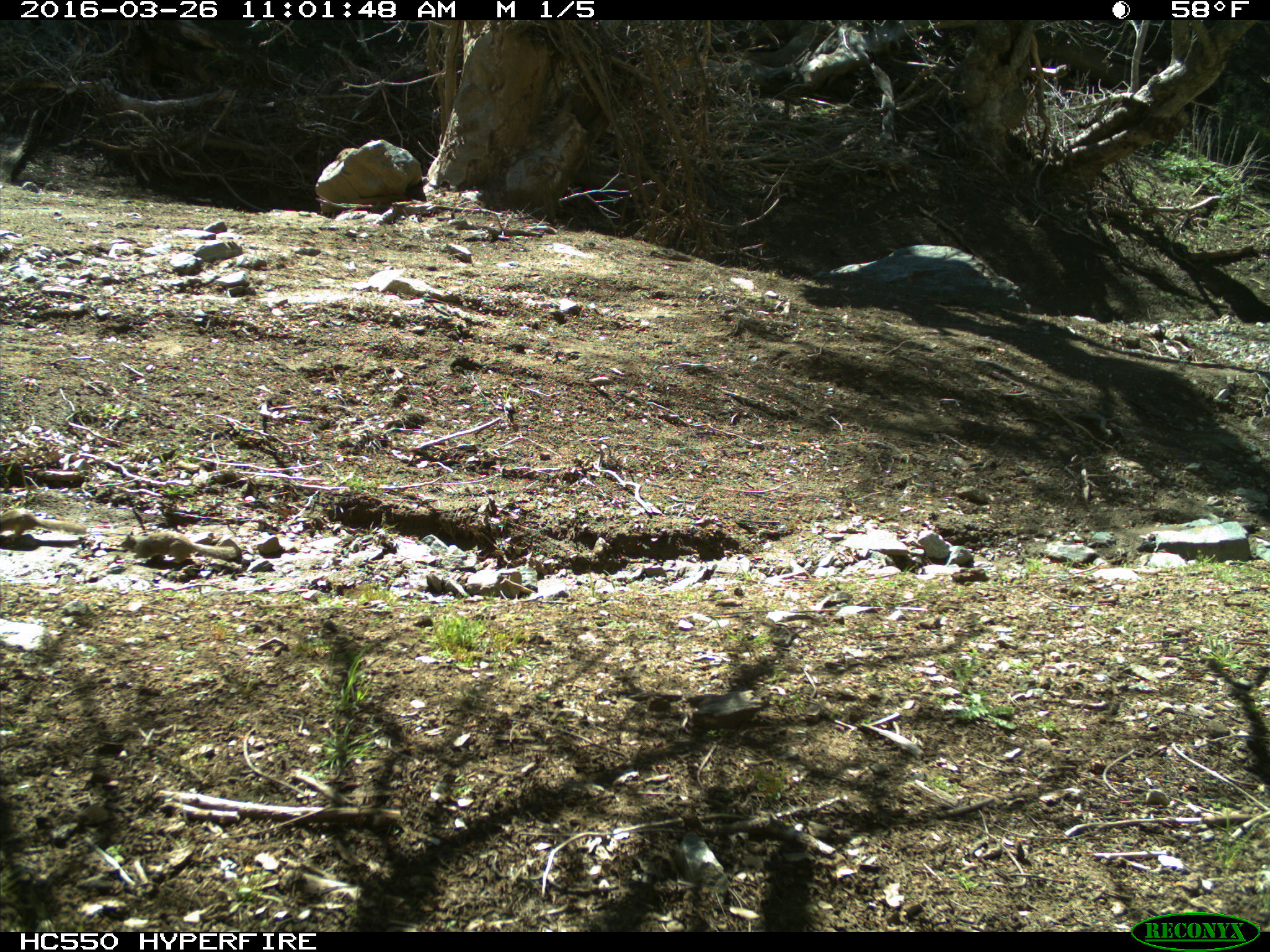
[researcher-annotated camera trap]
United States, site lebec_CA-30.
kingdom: Animalia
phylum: Chordata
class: Mammalia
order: Rodentia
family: Sciuridae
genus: Otospermophilus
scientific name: Otospermophilus beecheyi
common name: california ground squirrel